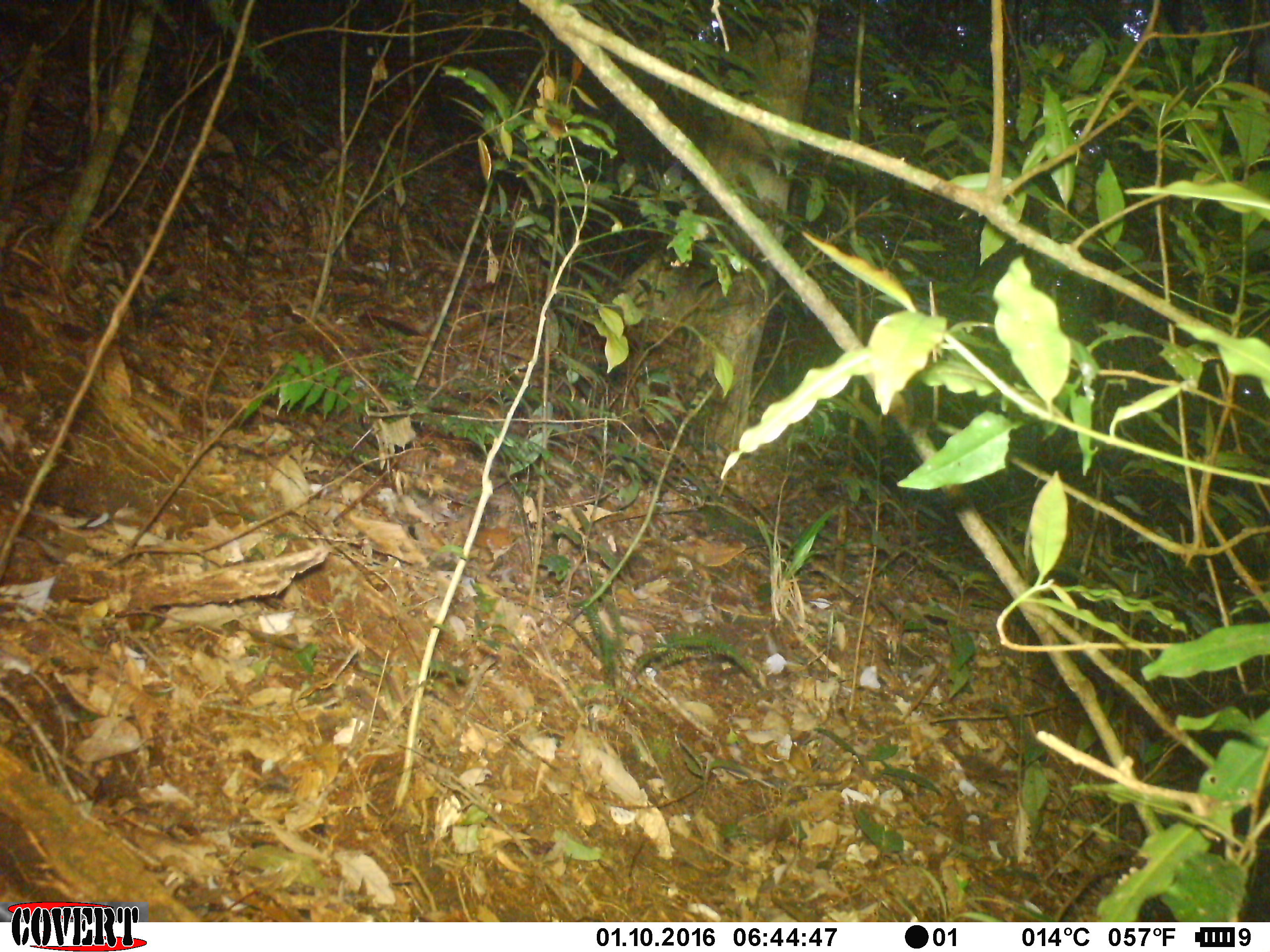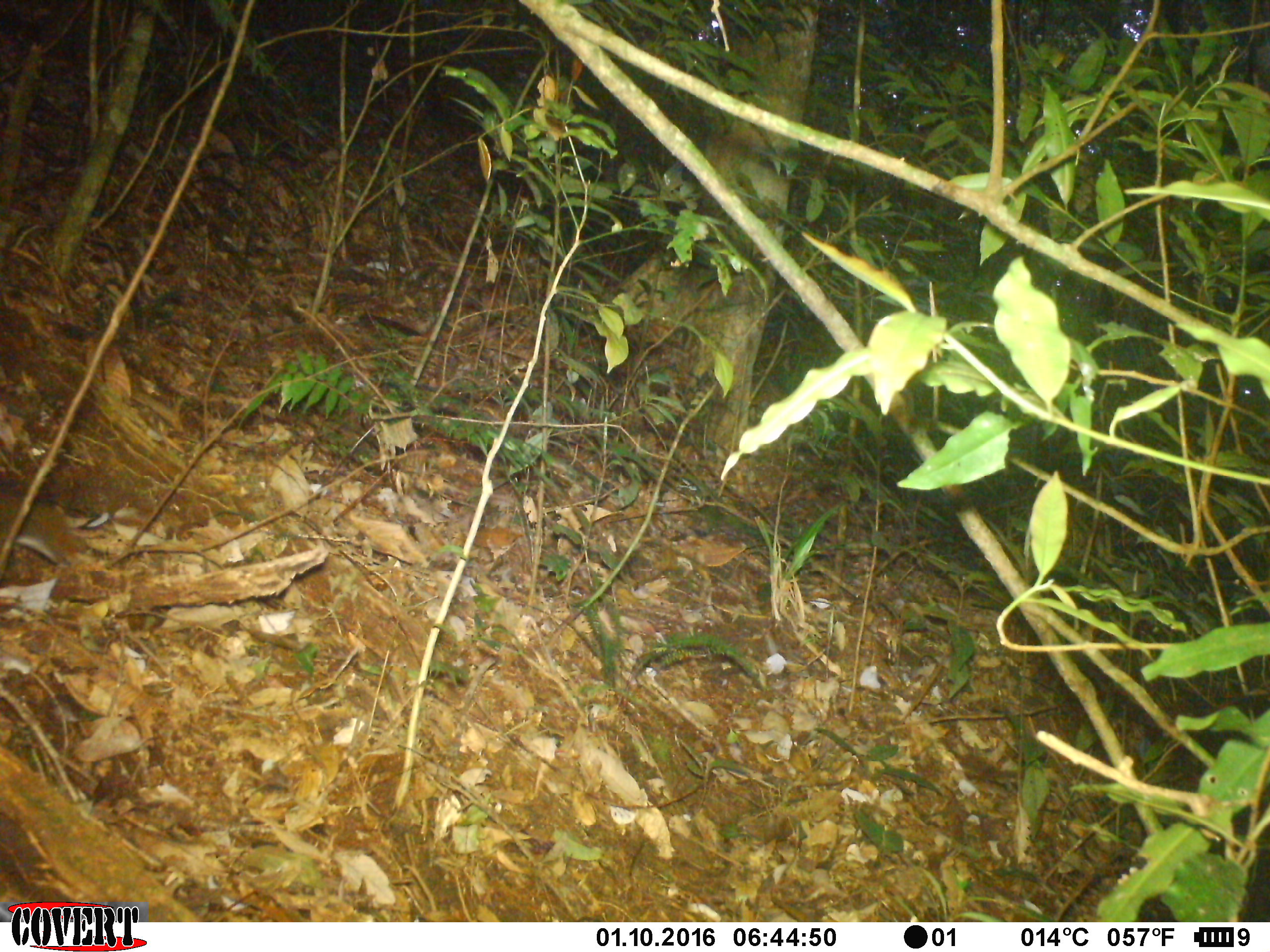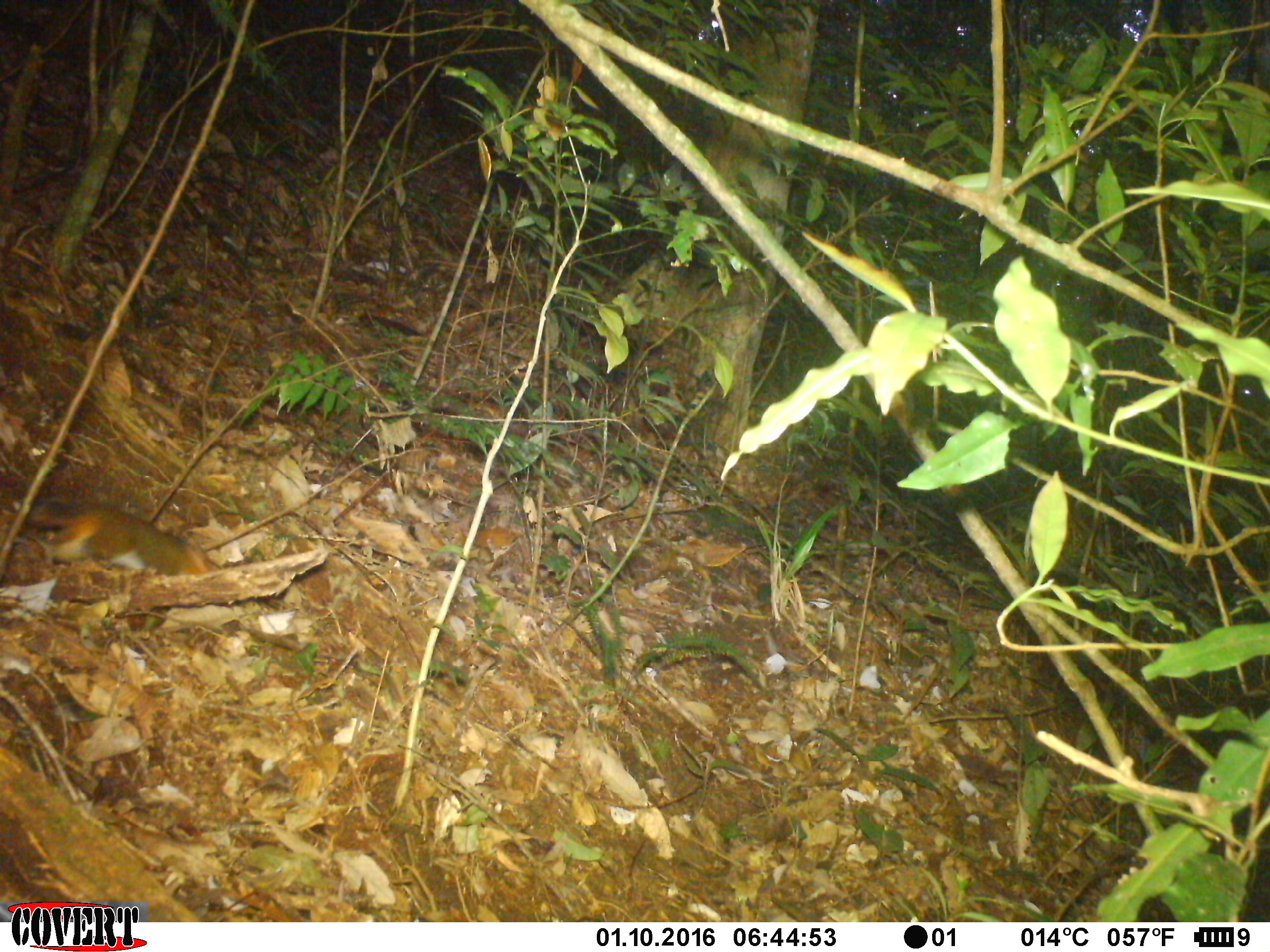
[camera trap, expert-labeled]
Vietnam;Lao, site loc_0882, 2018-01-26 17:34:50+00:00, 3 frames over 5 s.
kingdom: Animalia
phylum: Chordata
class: Mammalia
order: Rodentia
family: Sciuridae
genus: Dremomys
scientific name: Dremomys rufigenis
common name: red-cheeked squirrel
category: red cheeked squirrel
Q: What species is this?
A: Red cheeked squirrel (red-cheeked squirrel) (Dremomys rufigenis).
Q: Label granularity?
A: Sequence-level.